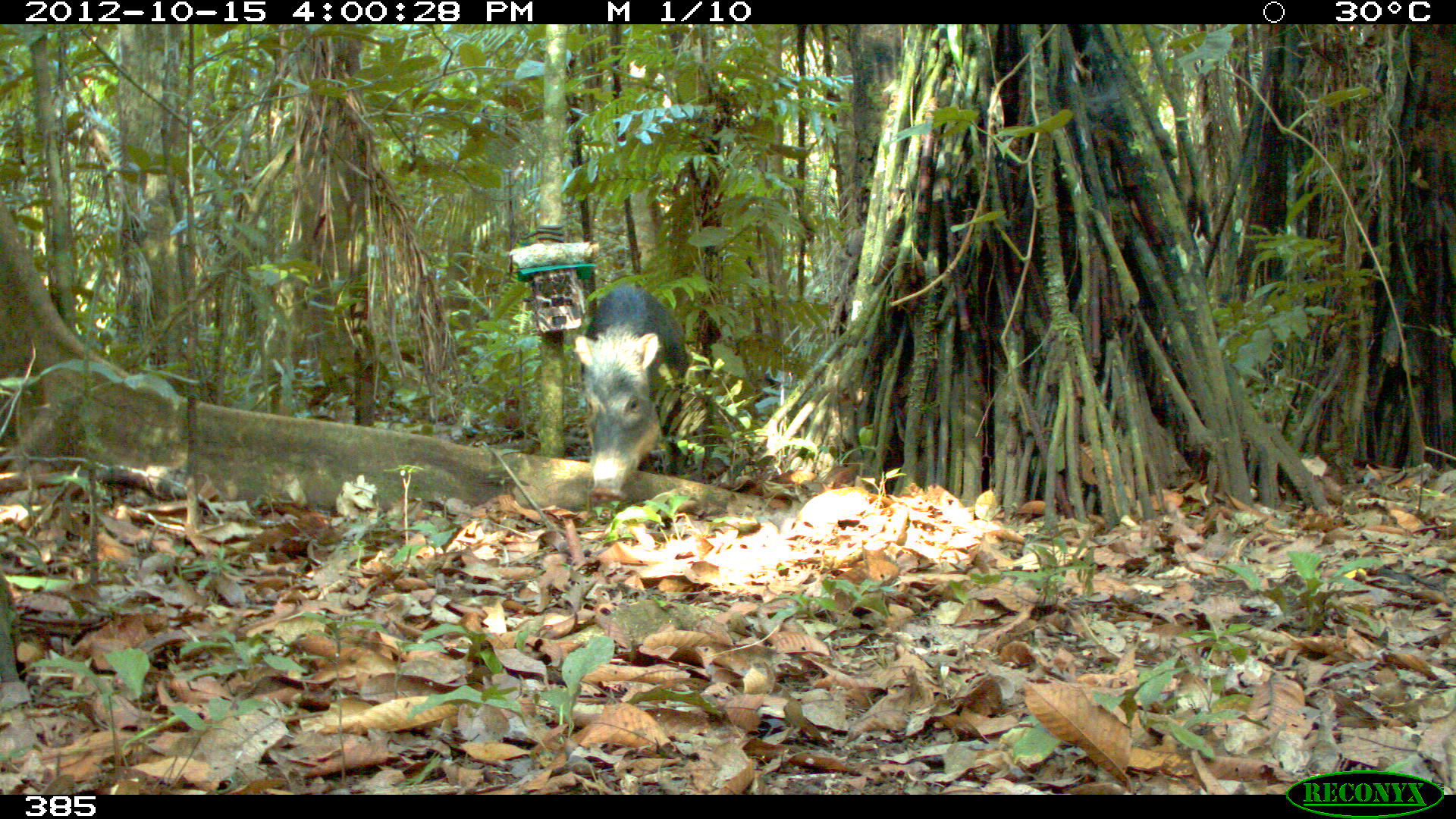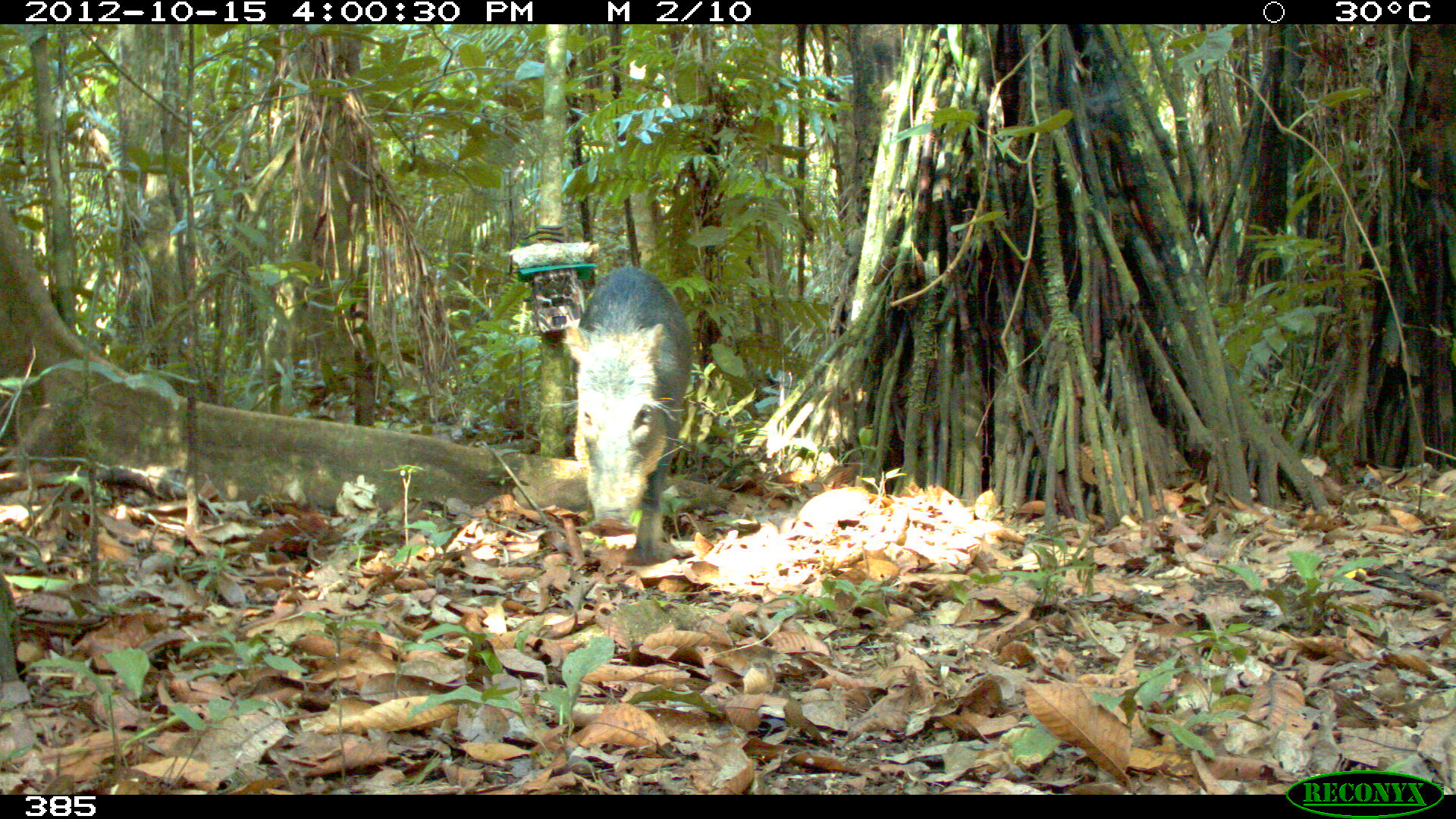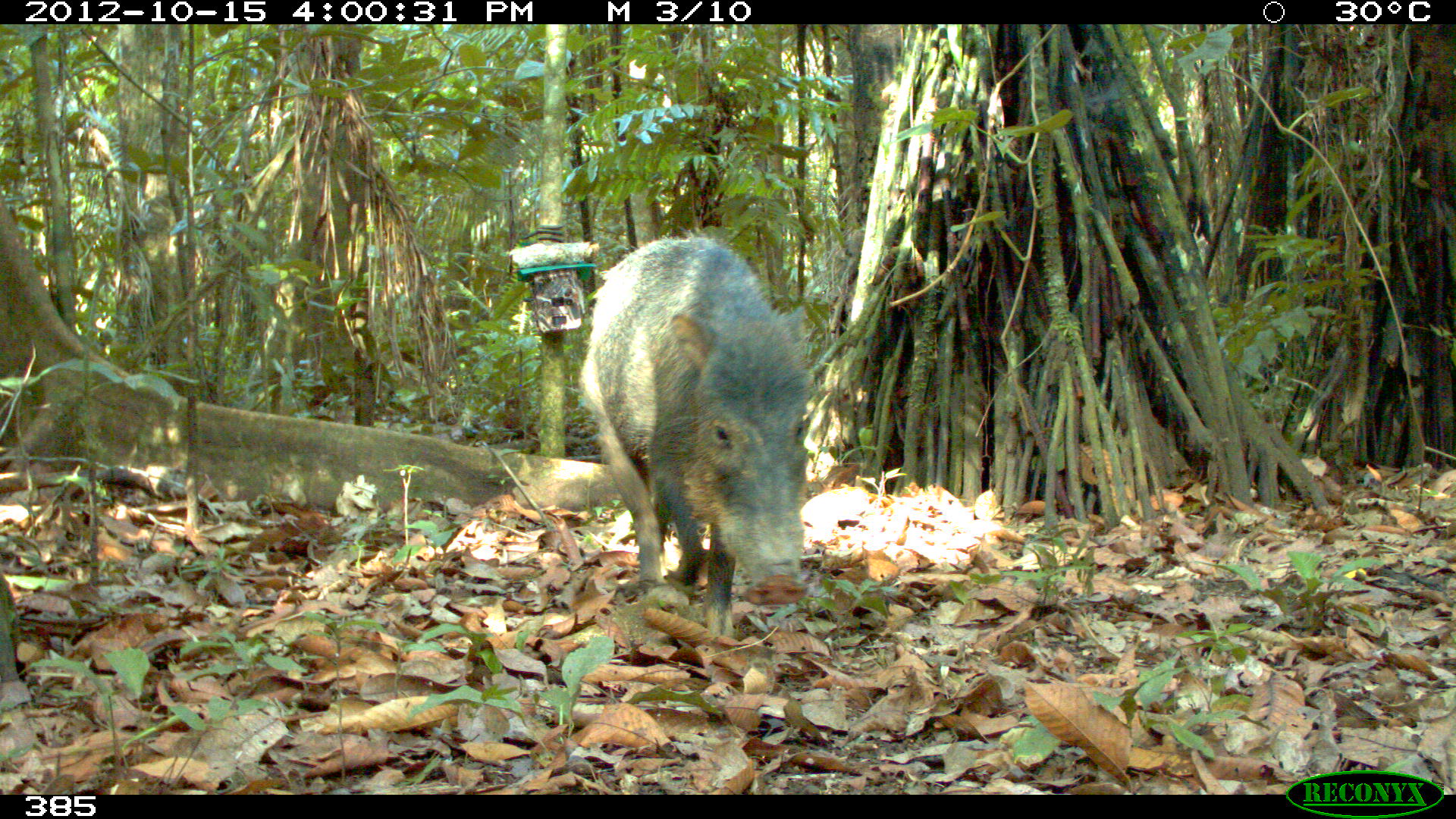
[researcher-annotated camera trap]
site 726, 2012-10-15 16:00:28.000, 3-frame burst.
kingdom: Animalia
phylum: Chordata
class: Mammalia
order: Artiodactyla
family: Tayassuidae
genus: Tayassu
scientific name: Tayassu pecari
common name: white-lipped peccary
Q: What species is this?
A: Tayassu pecari (white-lipped peccary).